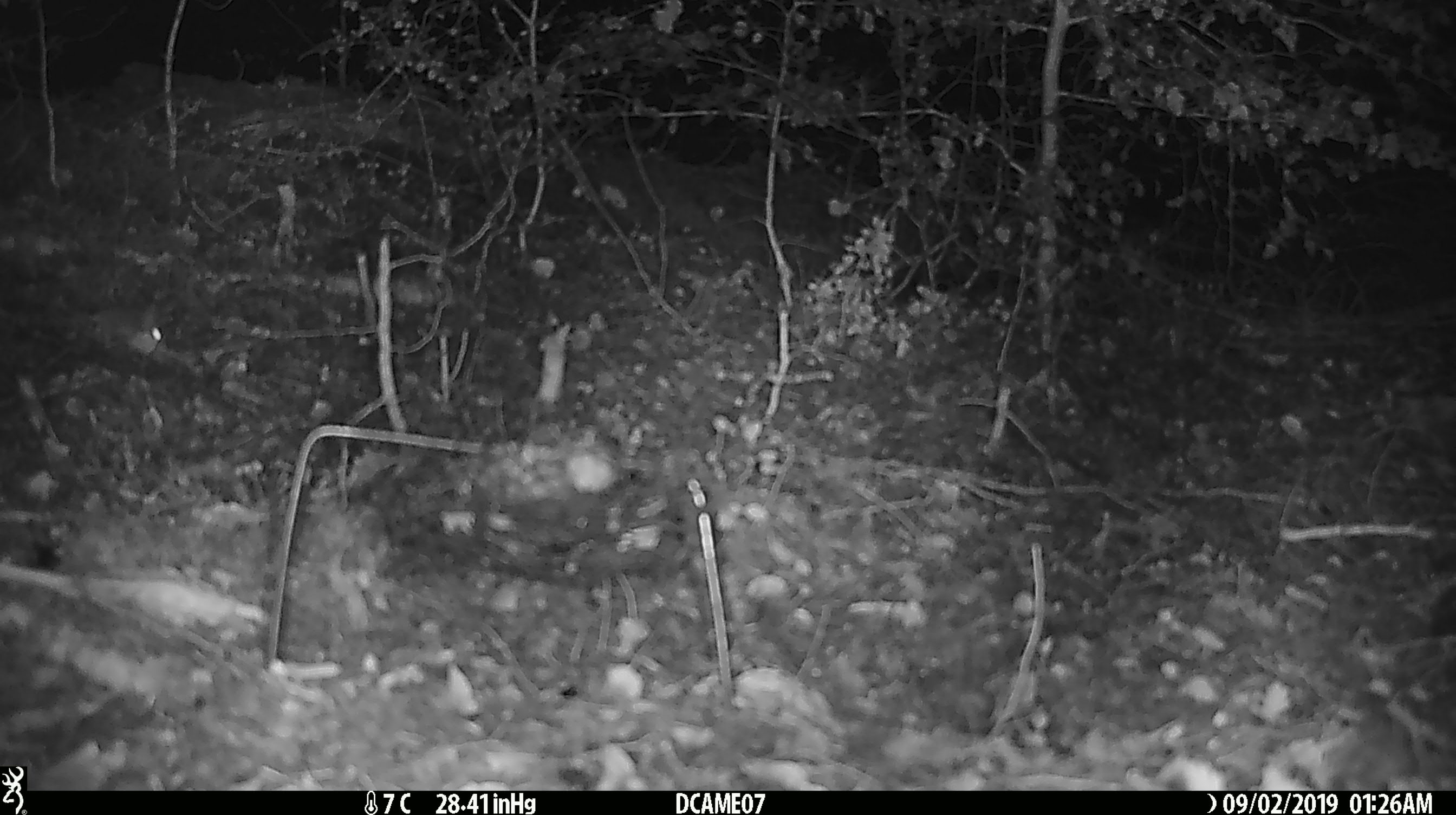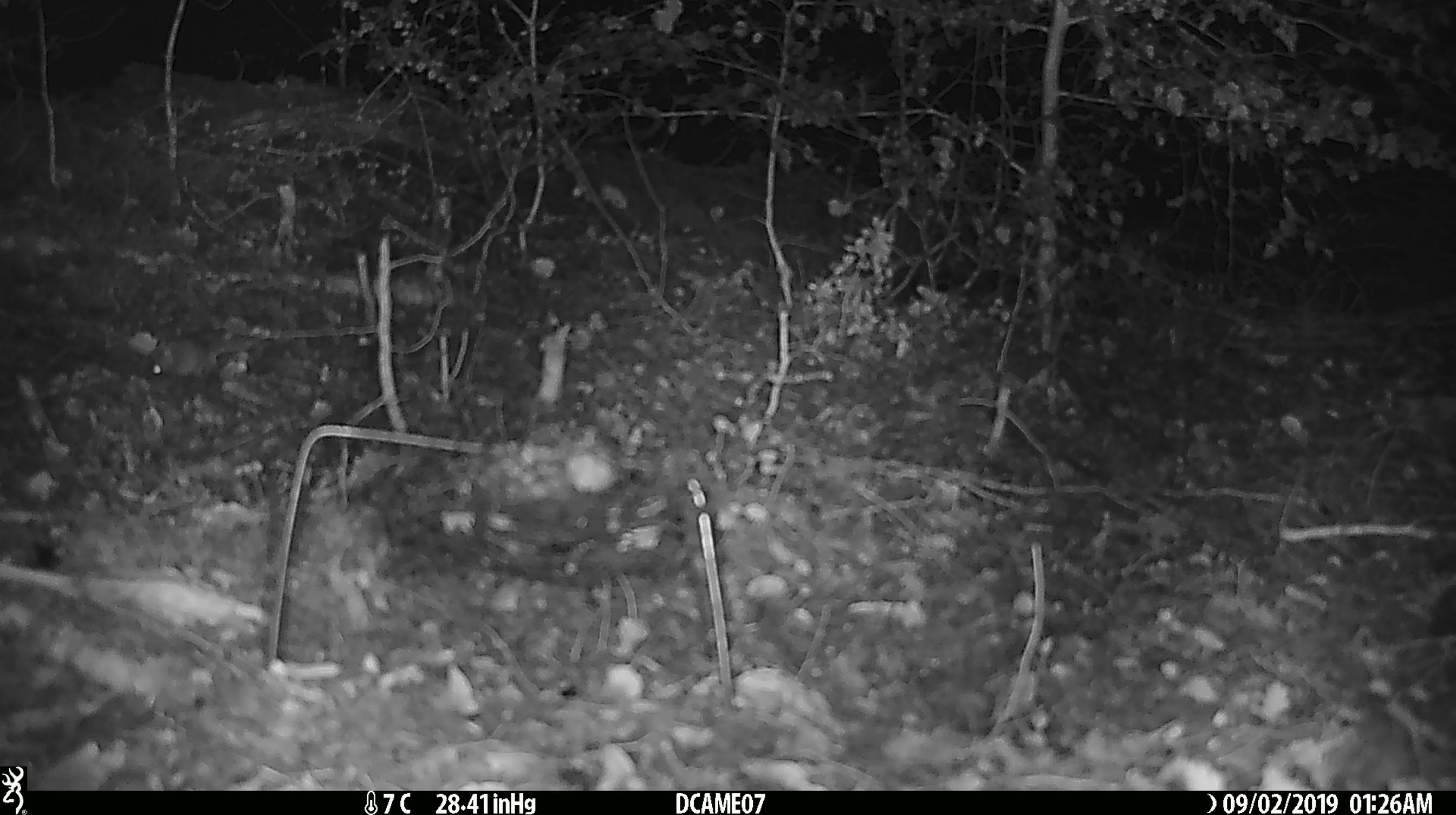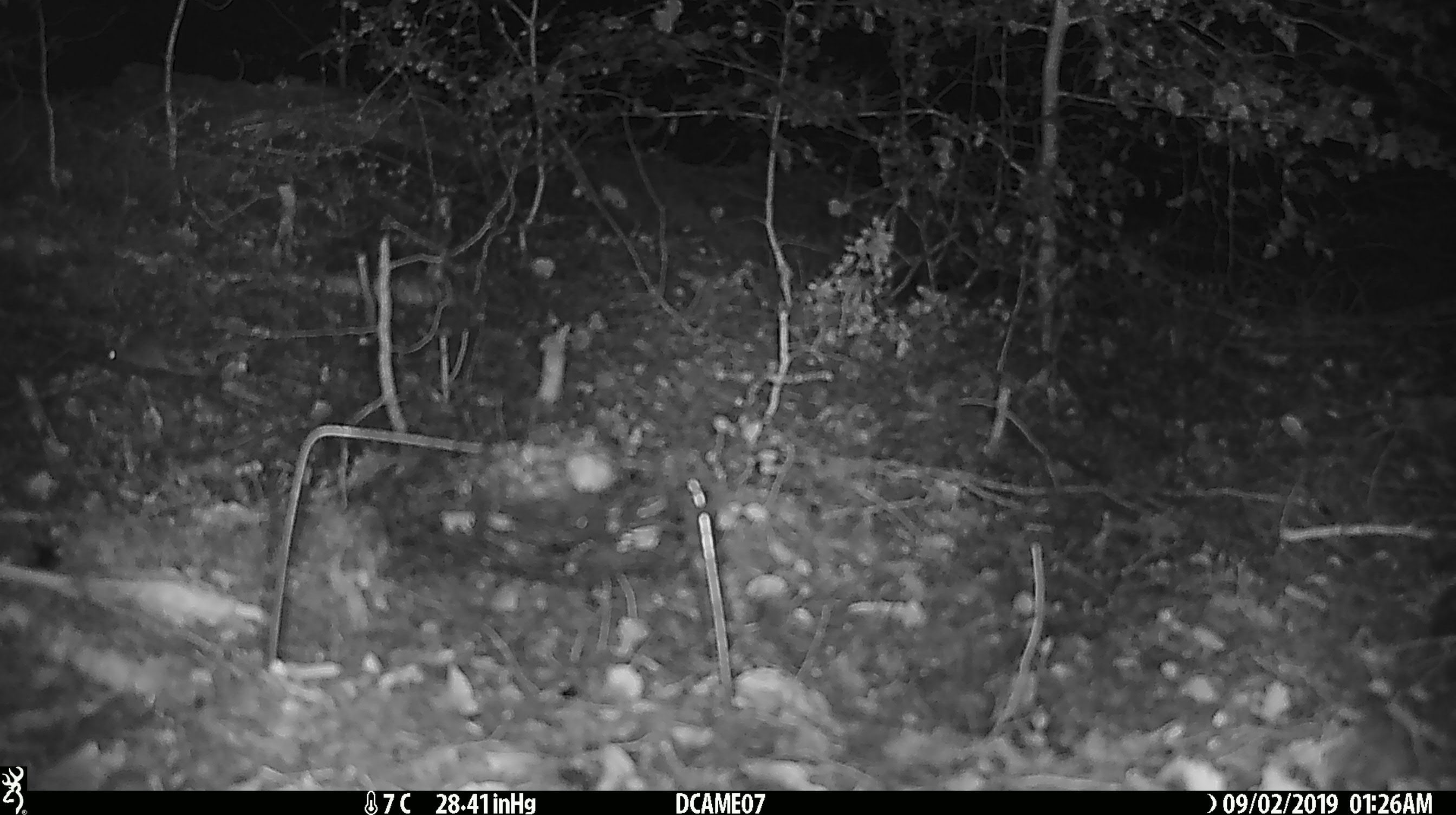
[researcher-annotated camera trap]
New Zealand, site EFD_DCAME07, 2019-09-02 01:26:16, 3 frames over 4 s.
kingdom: Animalia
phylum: Chordata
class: Mammalia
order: Rodentia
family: Muridae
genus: Mus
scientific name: Mus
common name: mouse